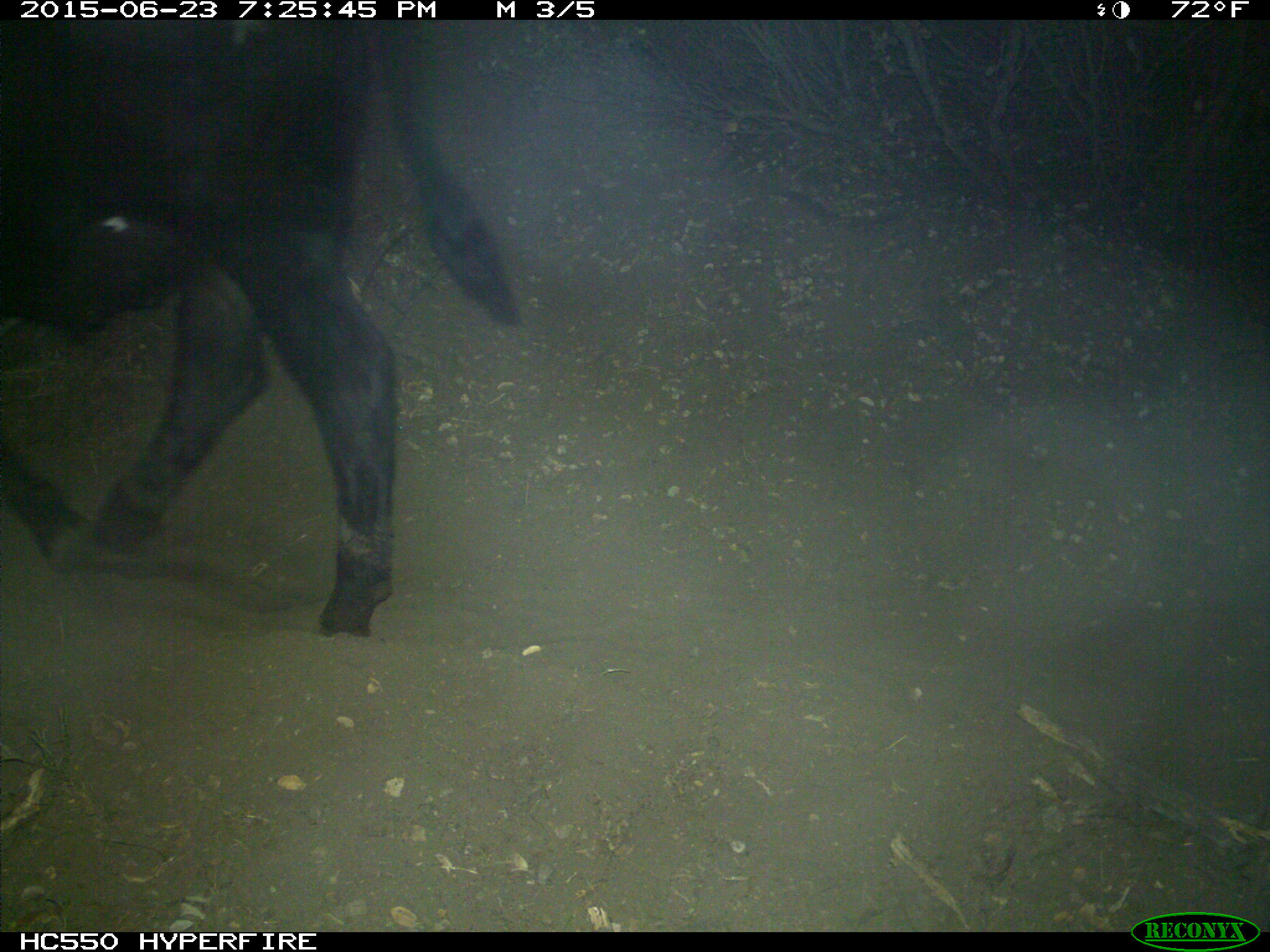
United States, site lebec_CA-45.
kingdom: Animalia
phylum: Chordata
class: Mammalia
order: Artiodactyla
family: Bovidae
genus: Bos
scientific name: Bos taurus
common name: domestic cow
Bos taurus (domestic cow).